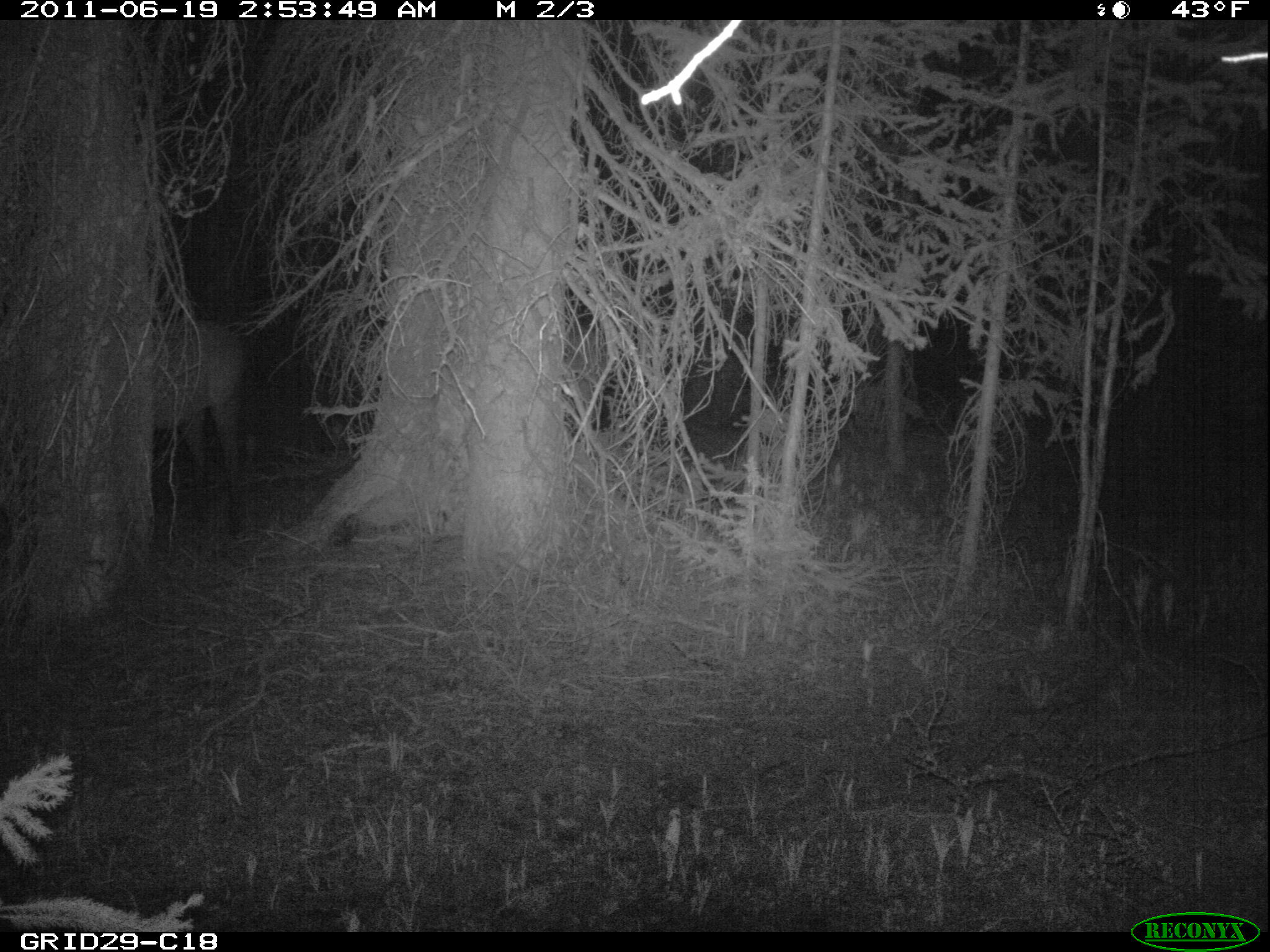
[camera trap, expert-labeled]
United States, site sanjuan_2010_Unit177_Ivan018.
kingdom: Animalia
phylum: Chordata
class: Mammalia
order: Artiodactyla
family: Cervidae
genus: Cervus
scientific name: Cervus elaphus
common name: red deer